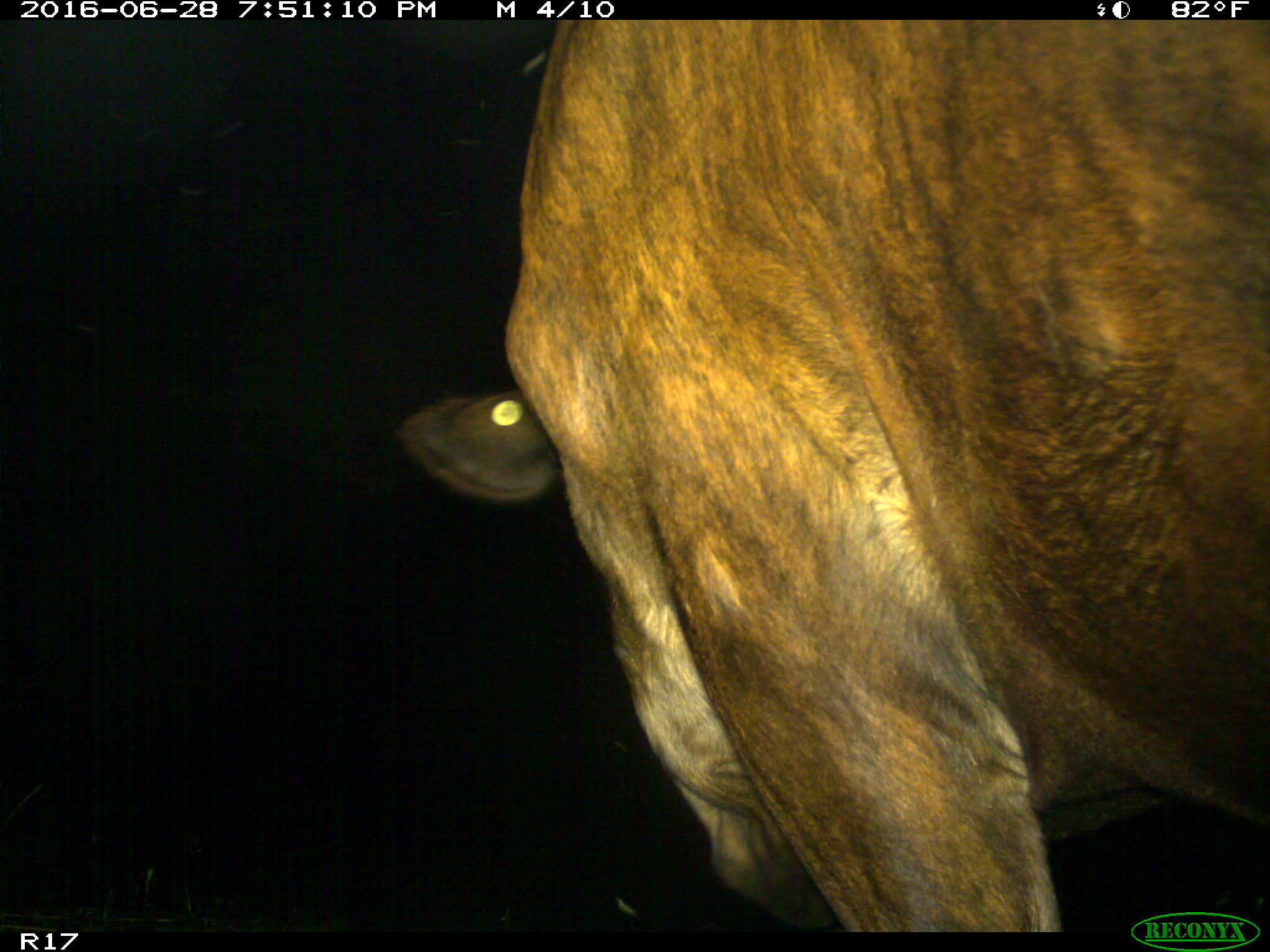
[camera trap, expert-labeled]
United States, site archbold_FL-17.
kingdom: Animalia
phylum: Chordata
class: Mammalia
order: Artiodactyla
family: Bovidae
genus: Bos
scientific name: Bos taurus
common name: domestic cow